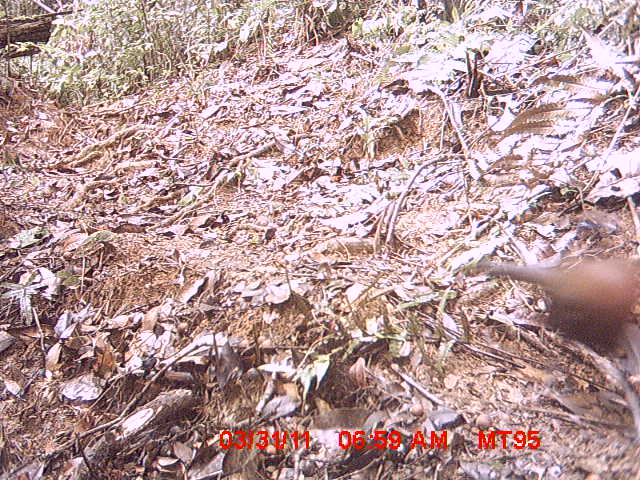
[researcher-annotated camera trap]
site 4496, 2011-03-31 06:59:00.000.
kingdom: Animalia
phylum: Chordata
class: Aves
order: Cuculiformes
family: Cuculidae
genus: Coua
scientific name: Coua serriana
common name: red-breasted coua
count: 1